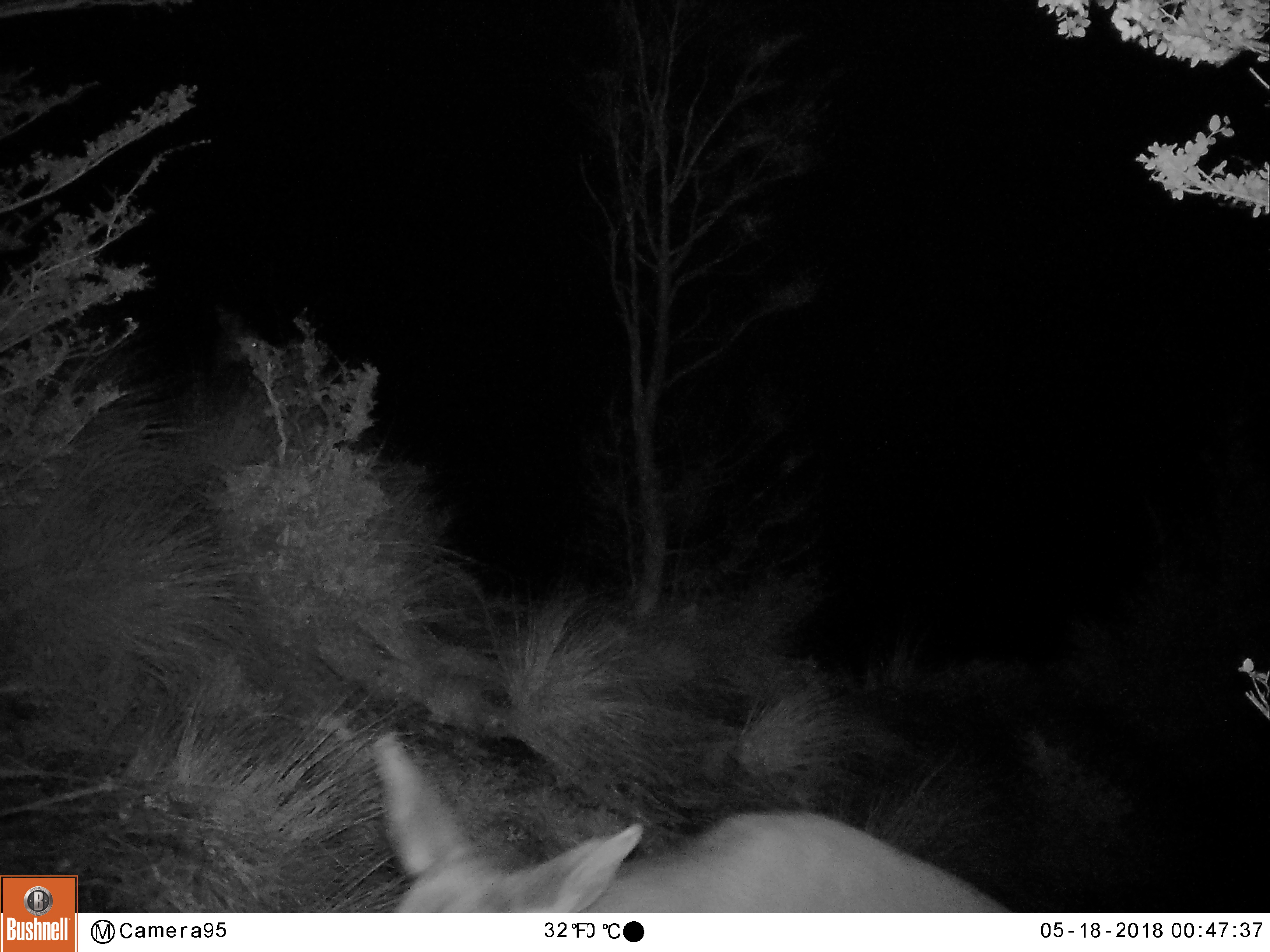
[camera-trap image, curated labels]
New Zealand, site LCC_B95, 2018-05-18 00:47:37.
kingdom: Animalia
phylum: Chordata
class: Mammalia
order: Artiodactyla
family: Cervidae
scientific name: Cervidae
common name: deer